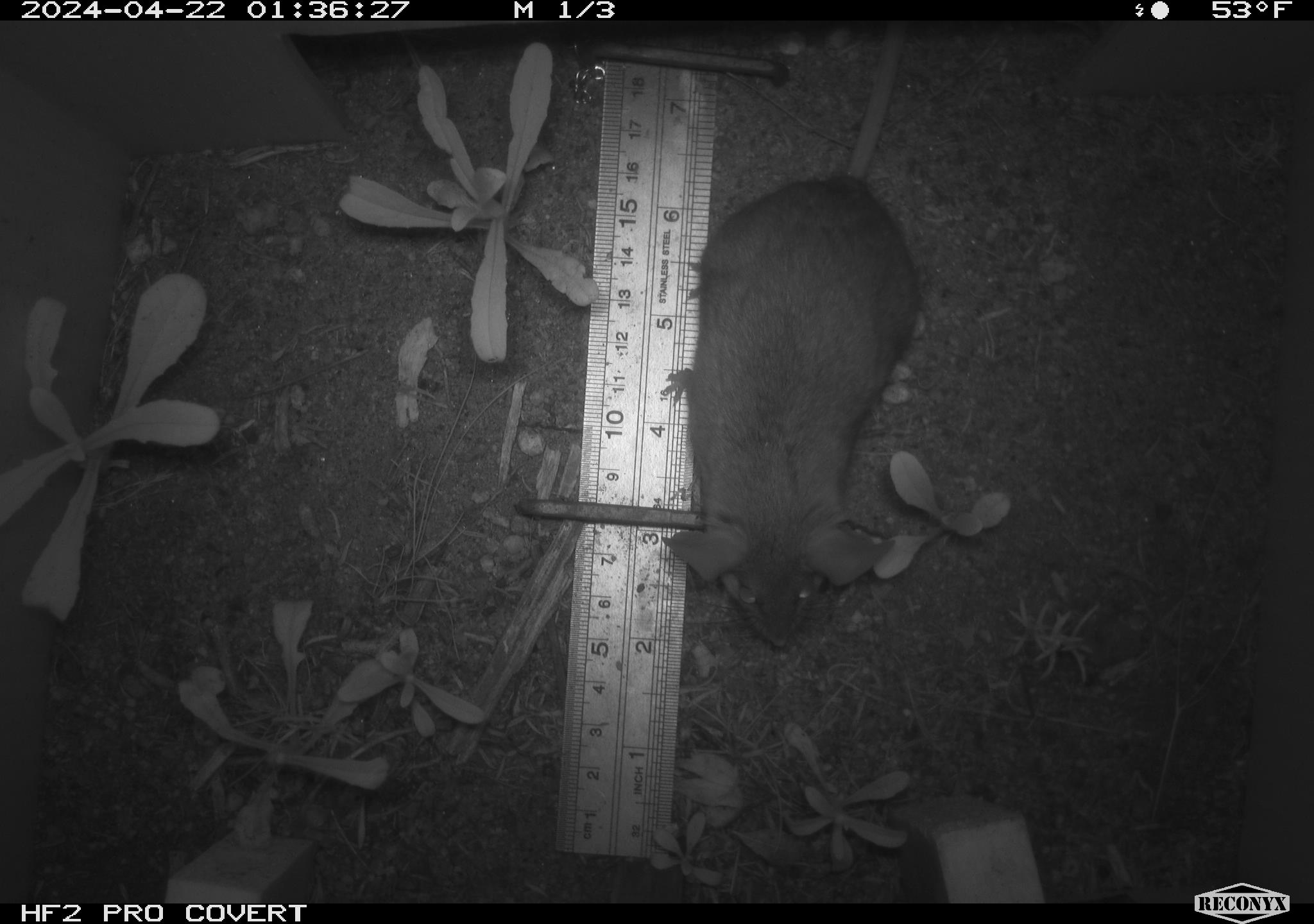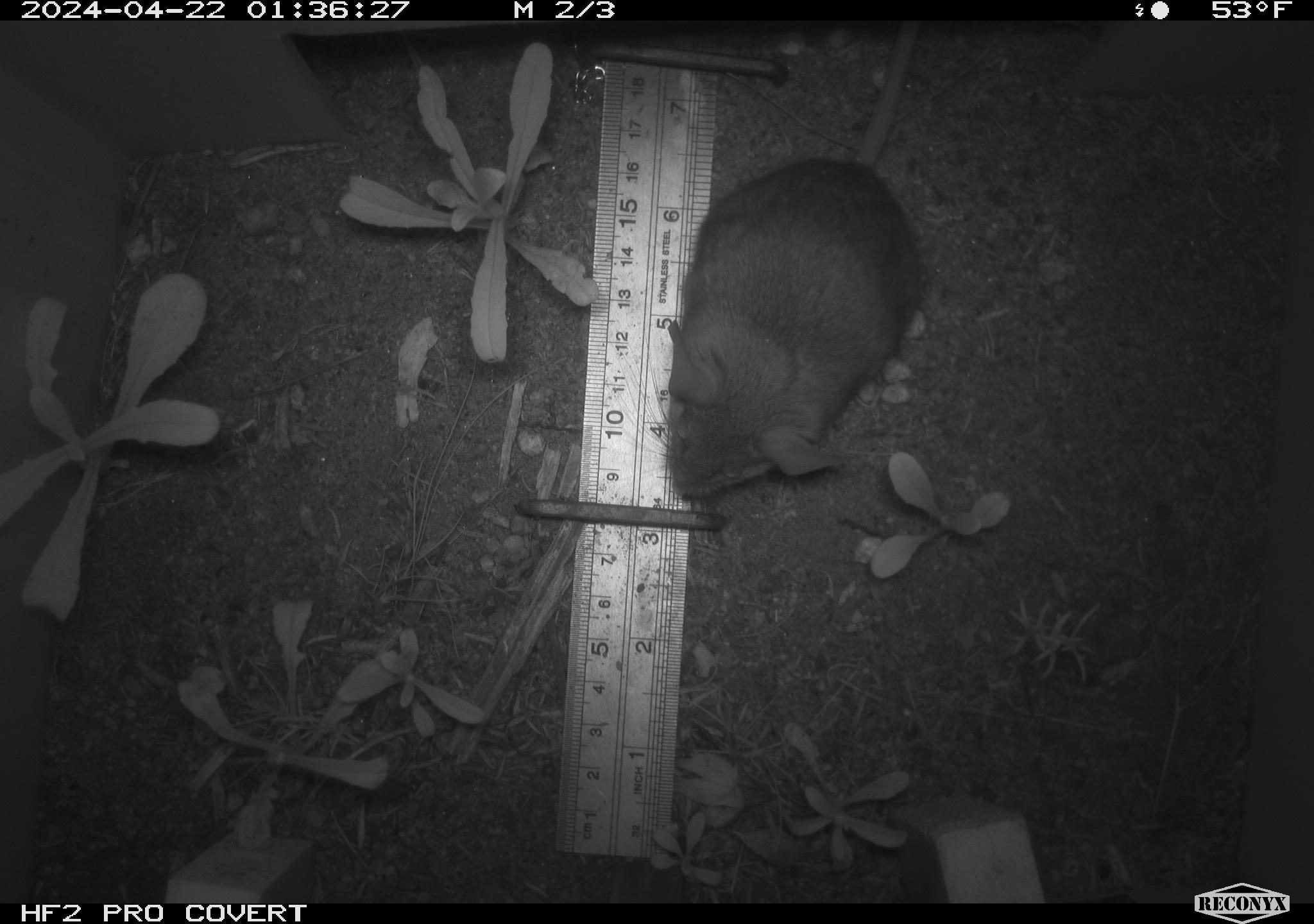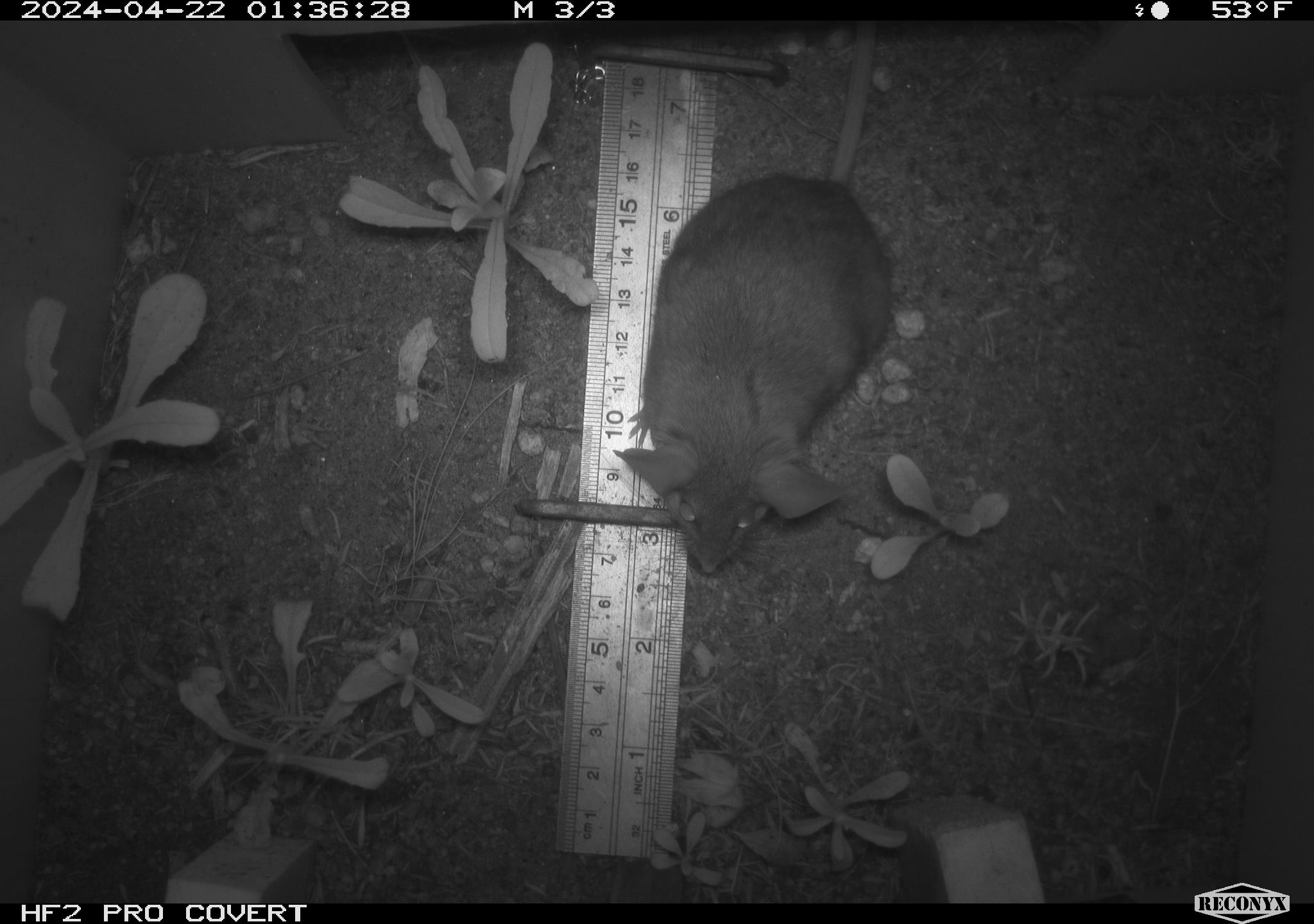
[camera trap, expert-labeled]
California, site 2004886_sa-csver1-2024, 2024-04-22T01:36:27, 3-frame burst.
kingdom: Animalia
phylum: Chordata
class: Mammalia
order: Rodentia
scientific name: Rodentia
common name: rodent